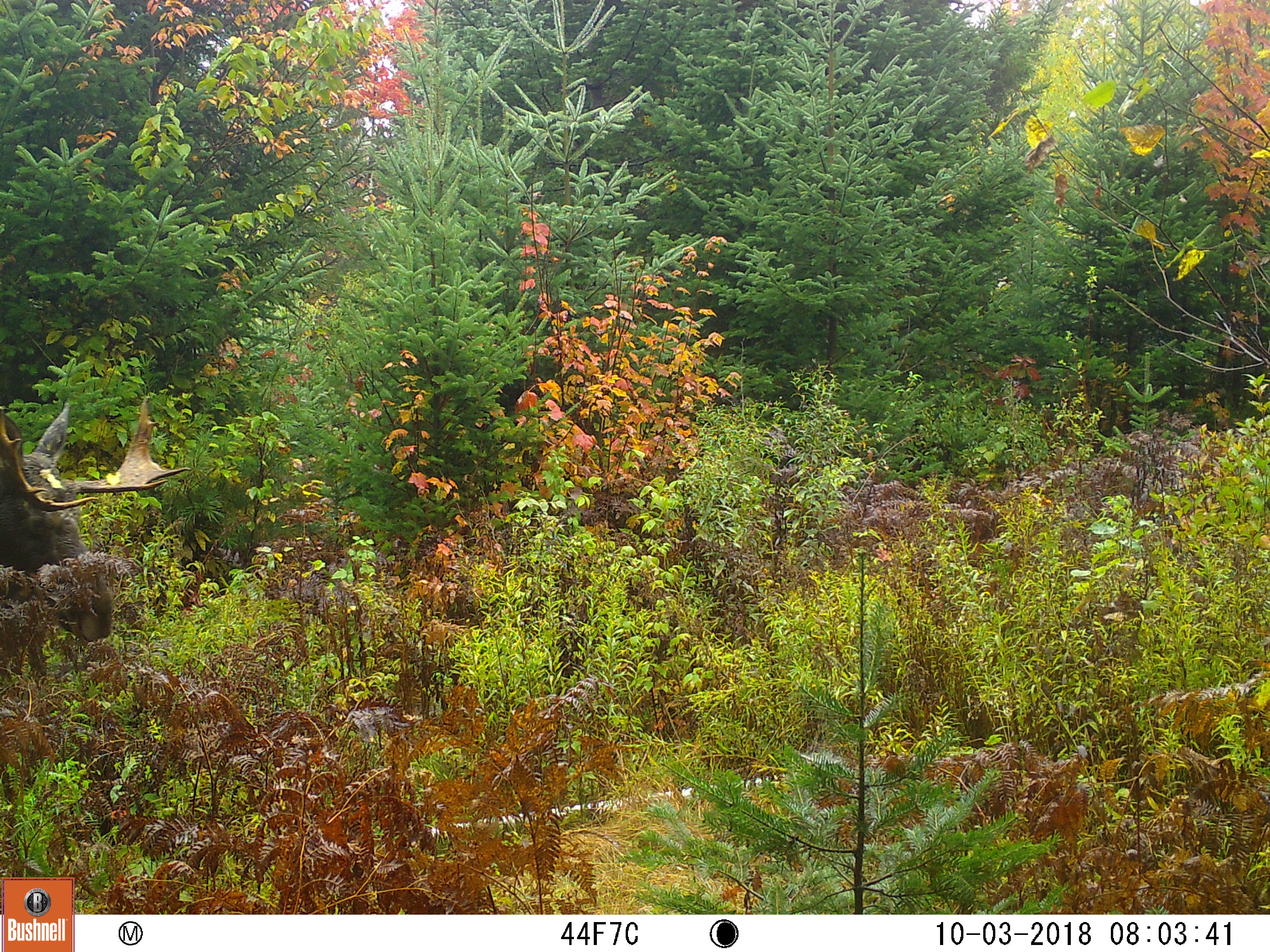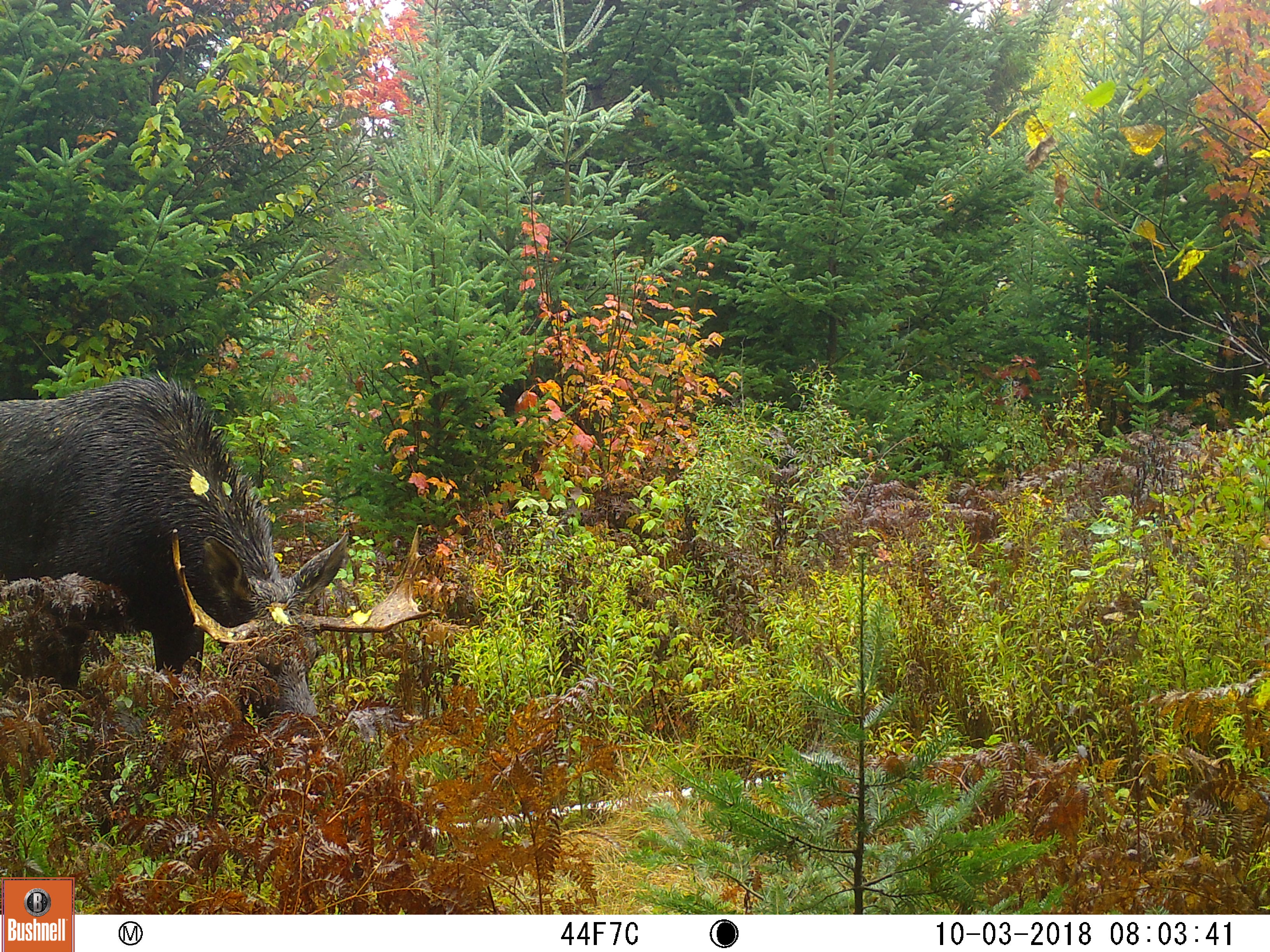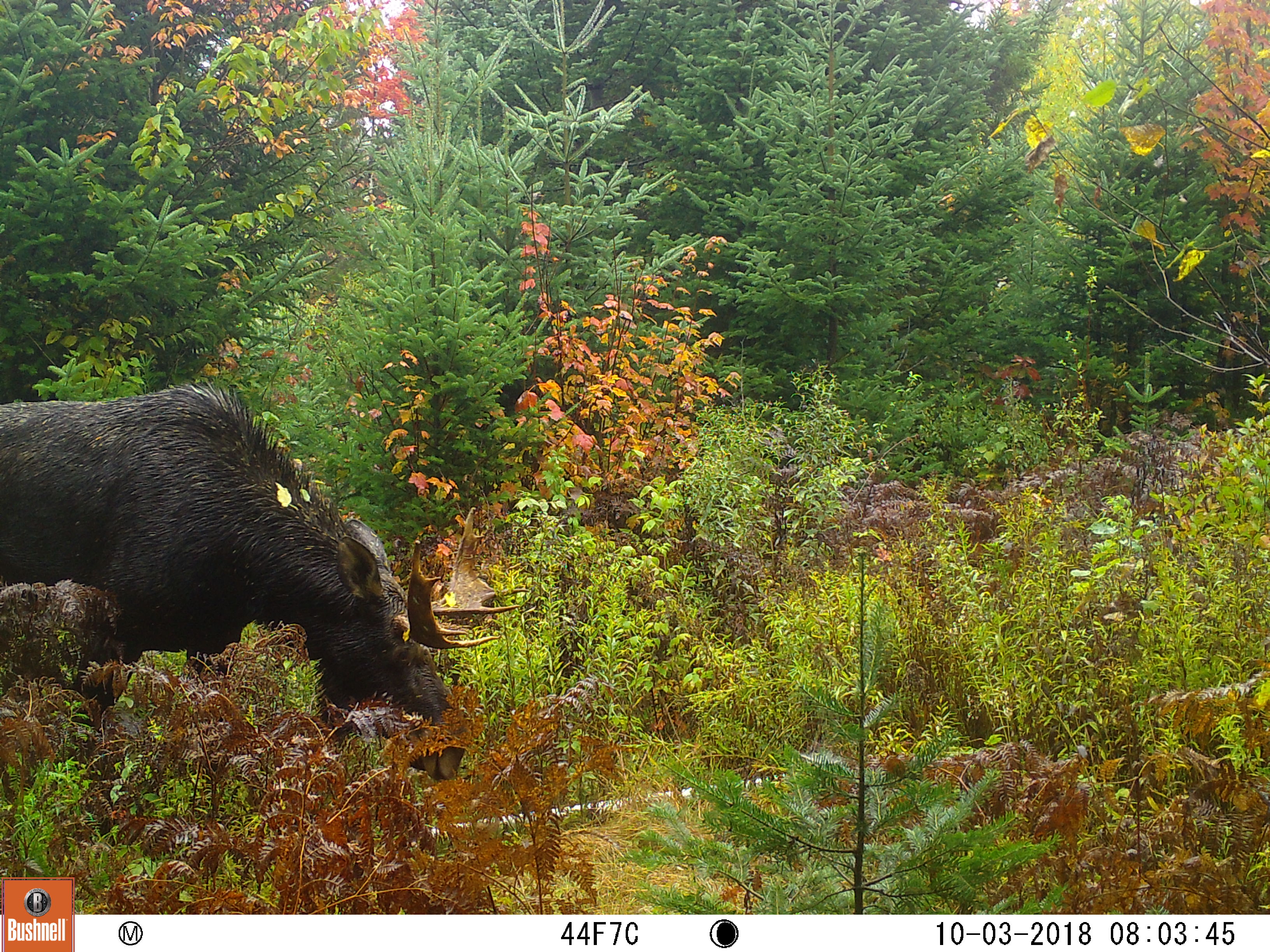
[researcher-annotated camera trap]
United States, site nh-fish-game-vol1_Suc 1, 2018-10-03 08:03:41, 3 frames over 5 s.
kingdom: Animalia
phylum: Chordata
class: Mammalia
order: Artiodactyla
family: Cervidae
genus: Alces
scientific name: Alces alces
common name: moose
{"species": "moose (Alces alces)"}